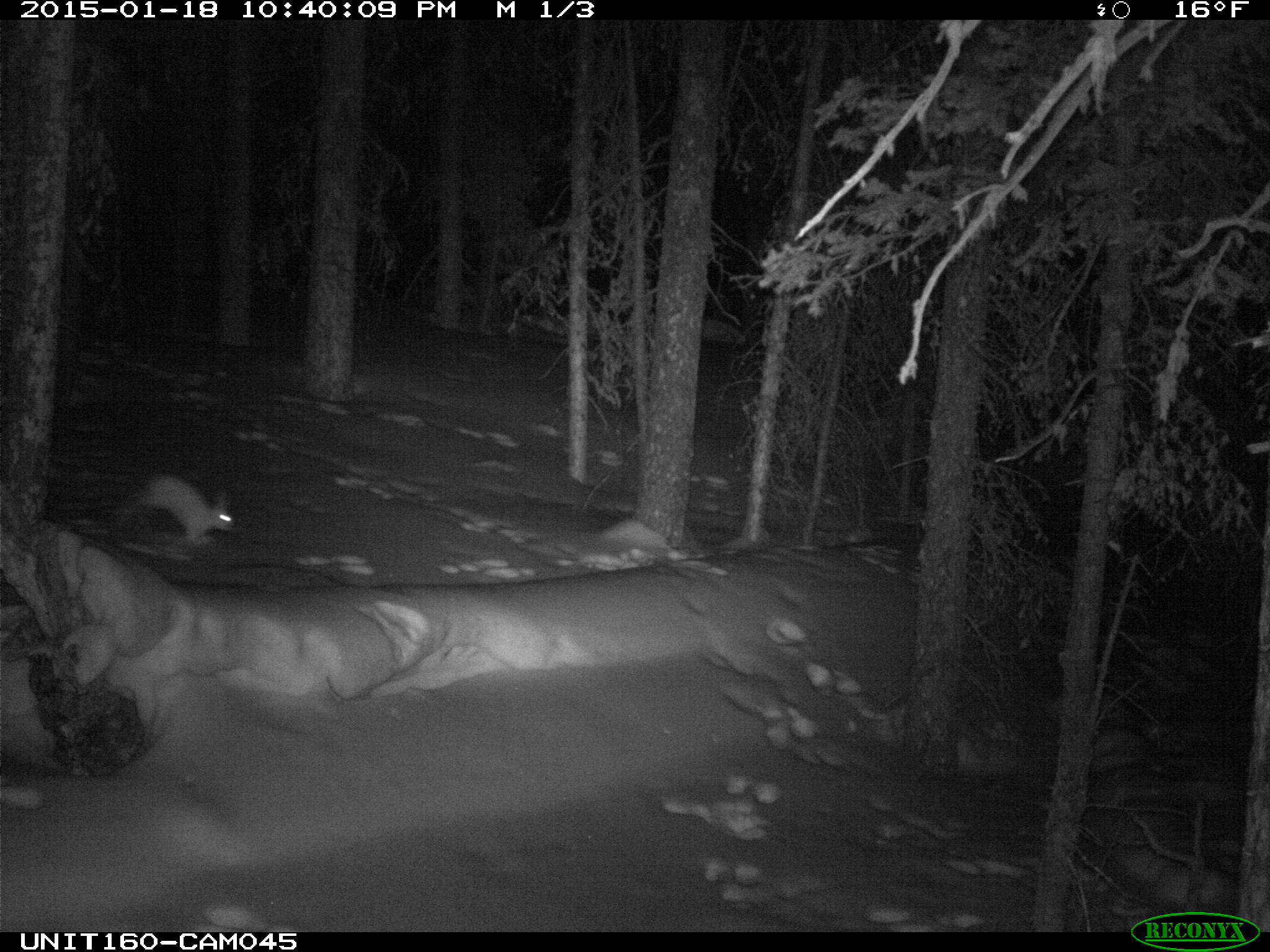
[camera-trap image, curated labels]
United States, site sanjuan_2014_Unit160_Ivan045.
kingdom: Animalia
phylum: Chordata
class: Mammalia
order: Lagomorpha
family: Leporidae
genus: Lepus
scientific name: Lepus americanus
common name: snowshoe hare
Lepus americanus (snowshoe hare).